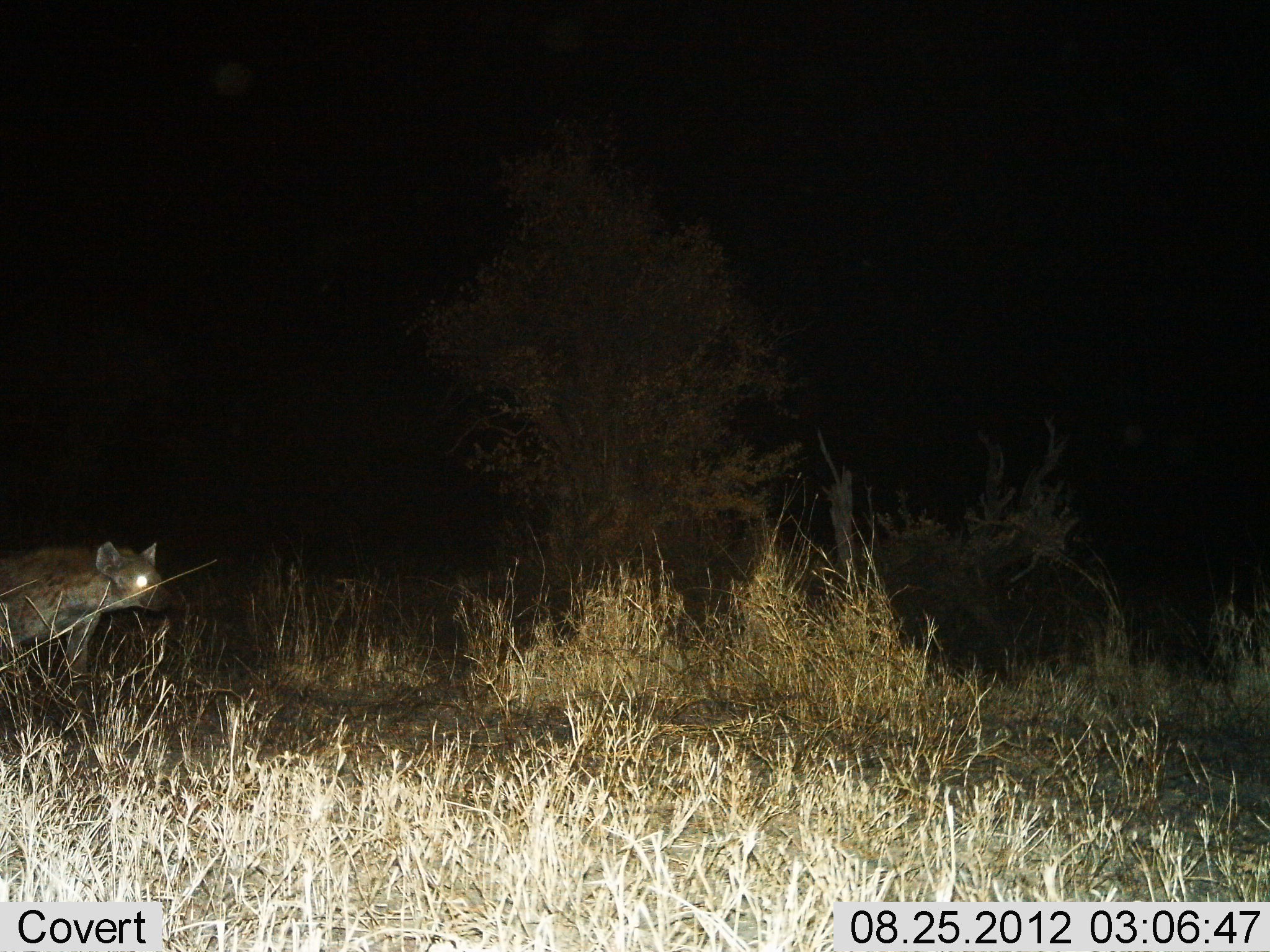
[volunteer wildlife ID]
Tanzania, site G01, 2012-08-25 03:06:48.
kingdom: Animalia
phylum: Chordata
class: Mammalia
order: Carnivora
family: Hyaenidae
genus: Crocuta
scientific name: Crocuta crocuta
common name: spotted hyena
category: hyenaspotted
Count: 1.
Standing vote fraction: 60%.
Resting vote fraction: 0%.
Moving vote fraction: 40%.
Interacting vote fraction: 0%.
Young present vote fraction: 0%.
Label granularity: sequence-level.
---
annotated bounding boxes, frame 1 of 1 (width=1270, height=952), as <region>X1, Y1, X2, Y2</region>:
animal: <region>0, 540, 170, 688</region>